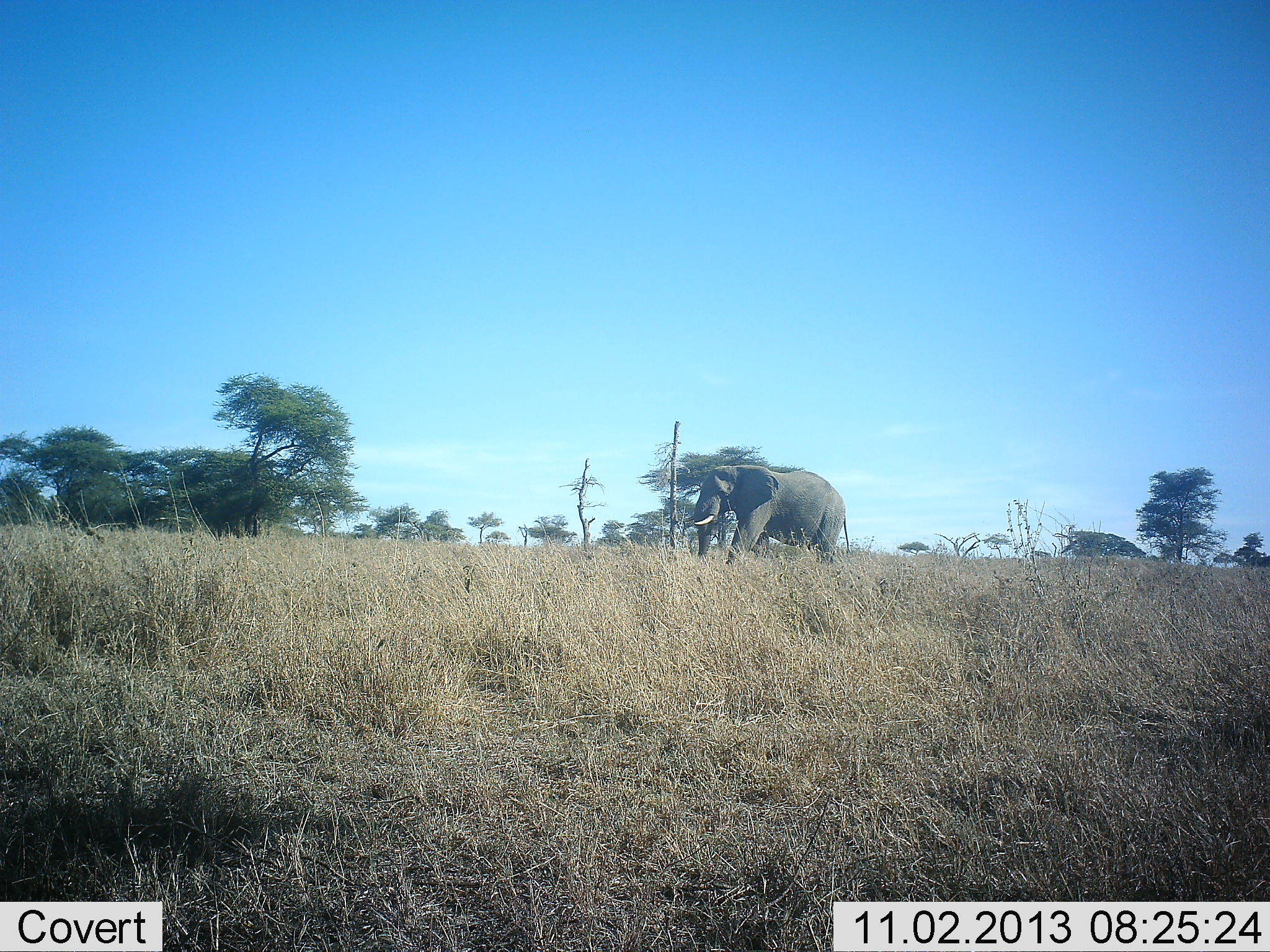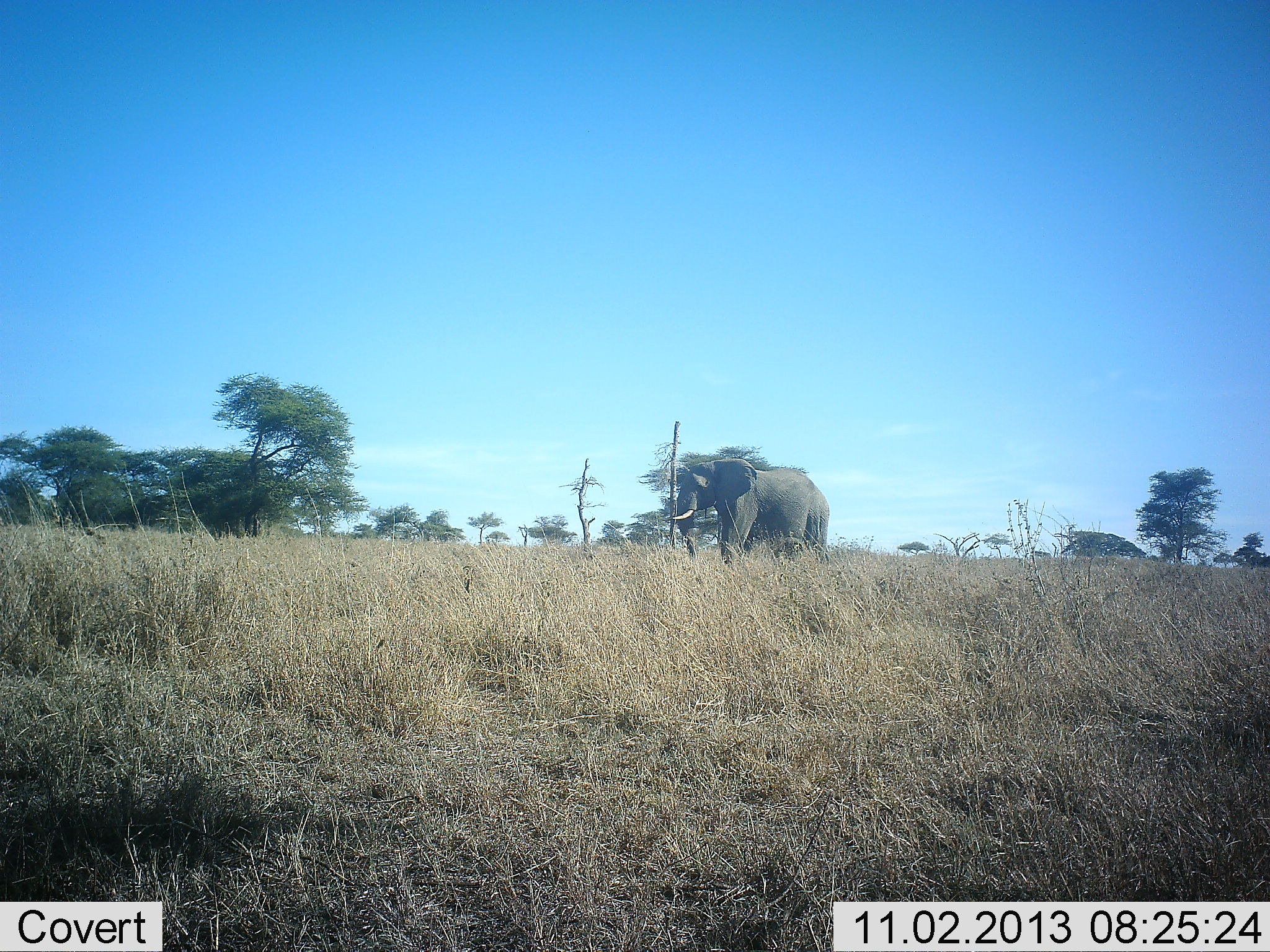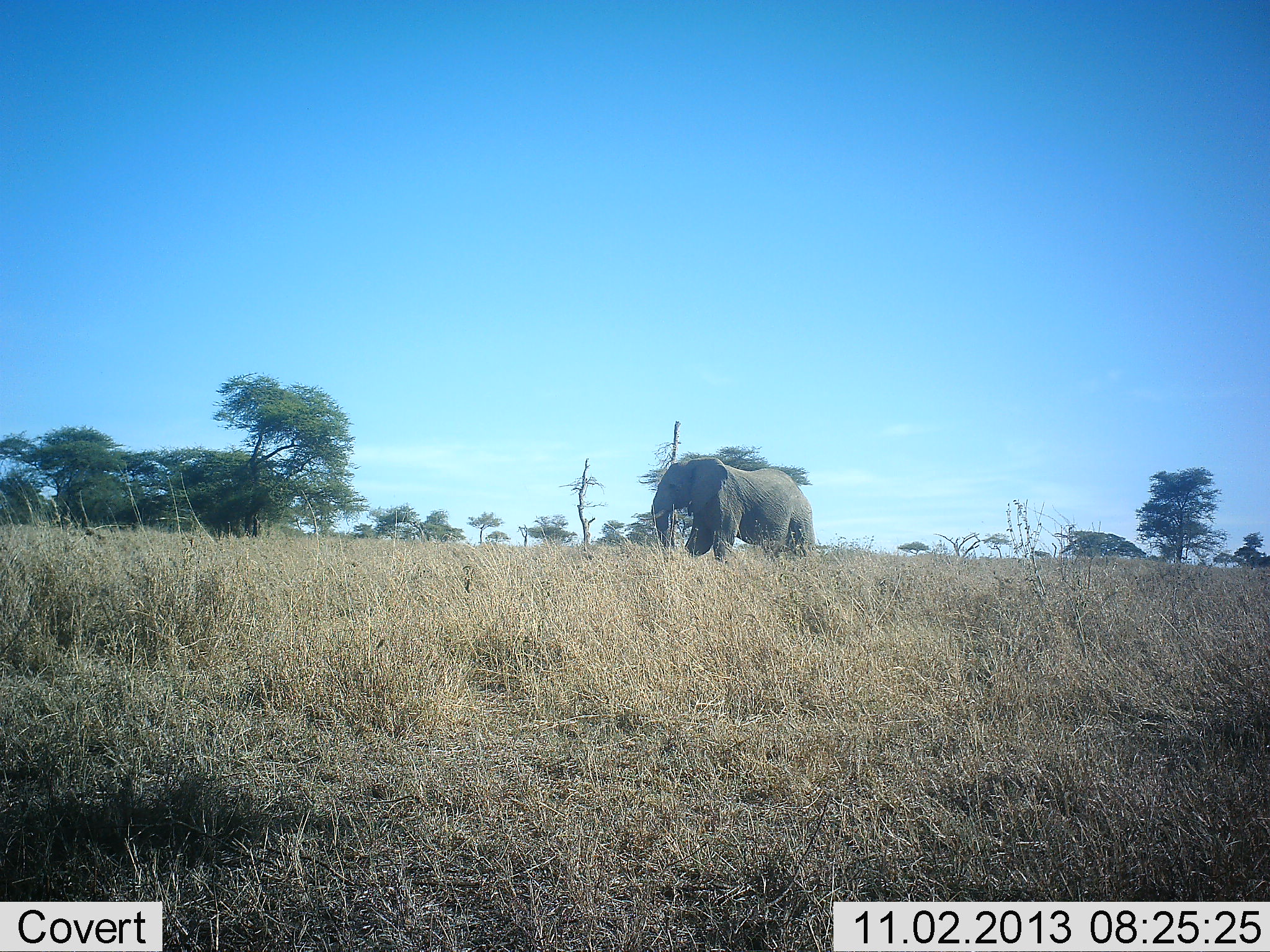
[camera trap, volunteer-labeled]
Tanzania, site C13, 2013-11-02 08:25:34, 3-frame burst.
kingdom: Animalia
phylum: Chordata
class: Mammalia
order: Proboscidea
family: Elephantidae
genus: Loxodonta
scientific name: Loxodonta africana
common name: african bush elephant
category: elephant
Elephant (african bush elephant) (Loxodonta africana), count 1. Behavior (volunteer vote fractions): standing 10%, resting 0%, moving 100%, interacting 0%. Young present (vote fraction): 0%. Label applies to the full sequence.